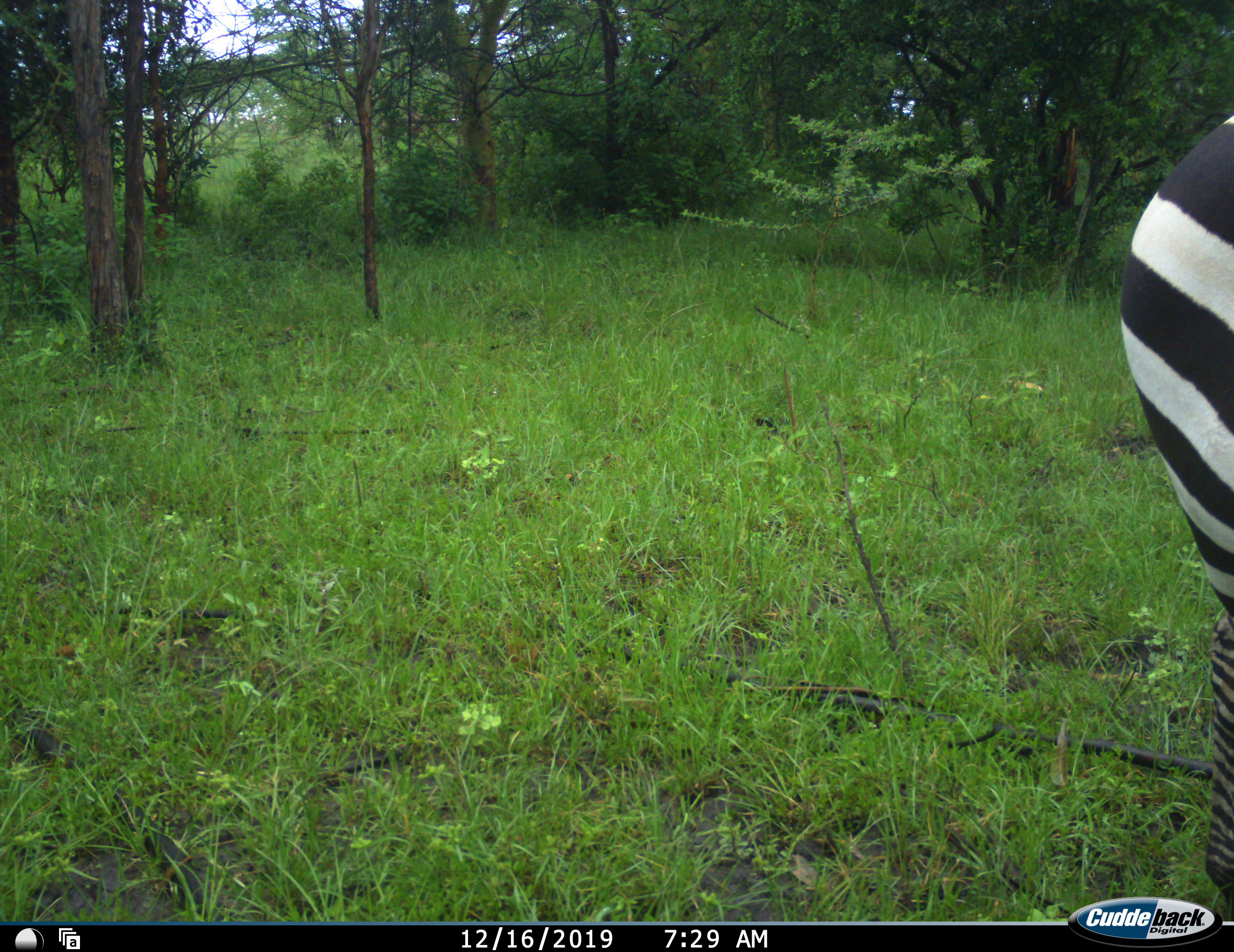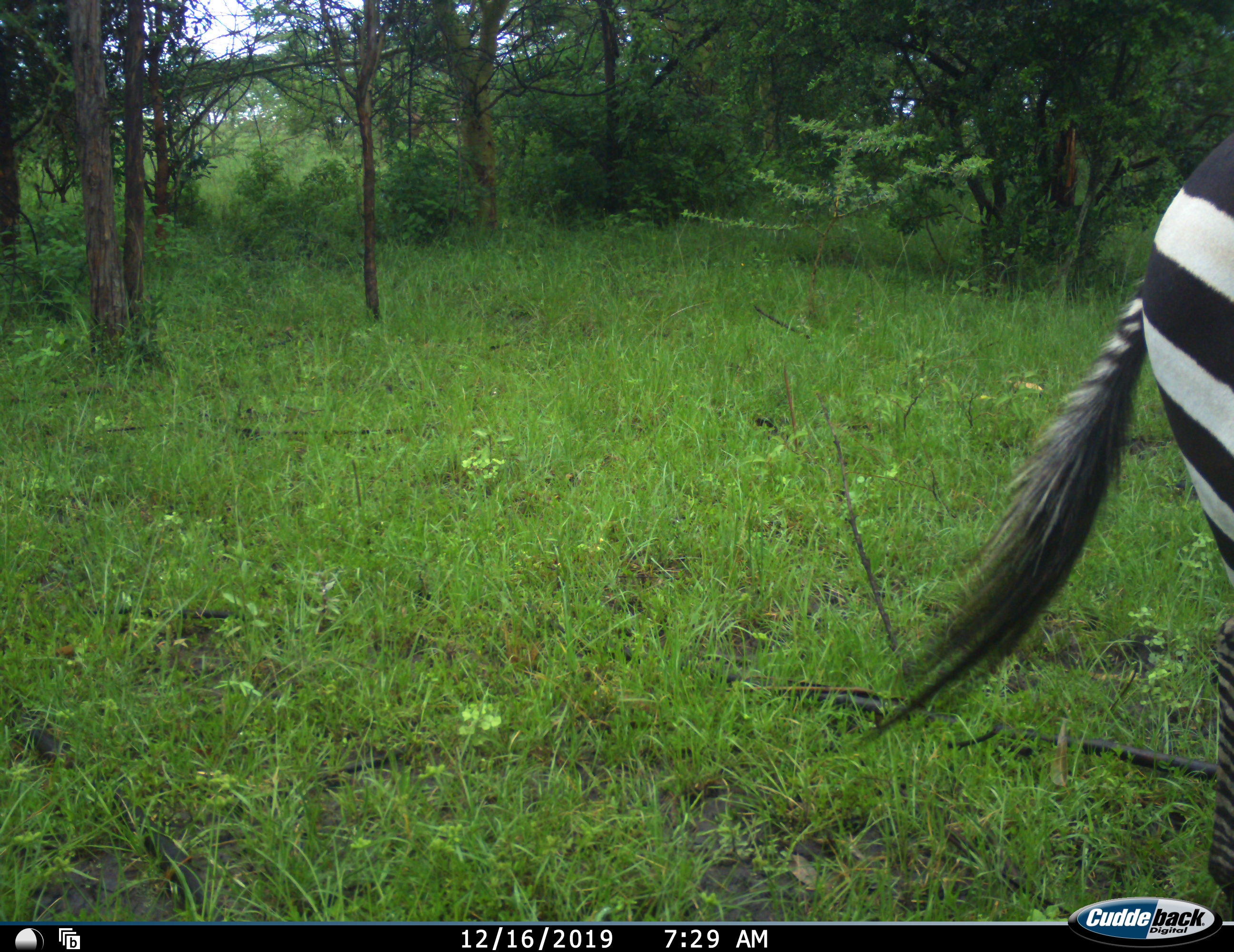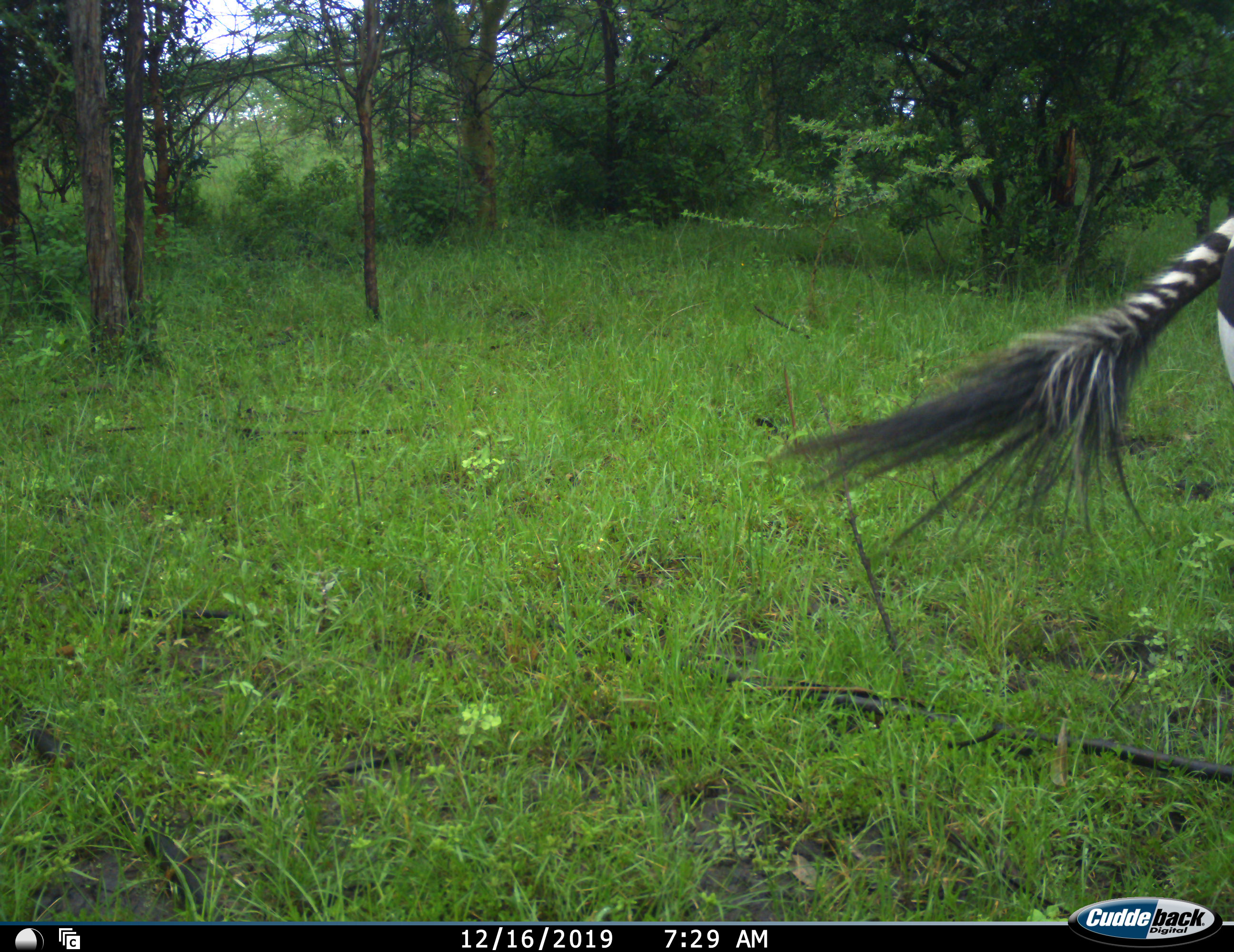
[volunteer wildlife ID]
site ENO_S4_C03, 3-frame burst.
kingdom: Animalia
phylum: Chordata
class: Mammalia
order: Perissodactyla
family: Equidae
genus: Equus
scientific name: Equus quagga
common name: plains zebra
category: zebraplains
Zebraplains (plains zebra) (Equus quagga), count 1. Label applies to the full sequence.